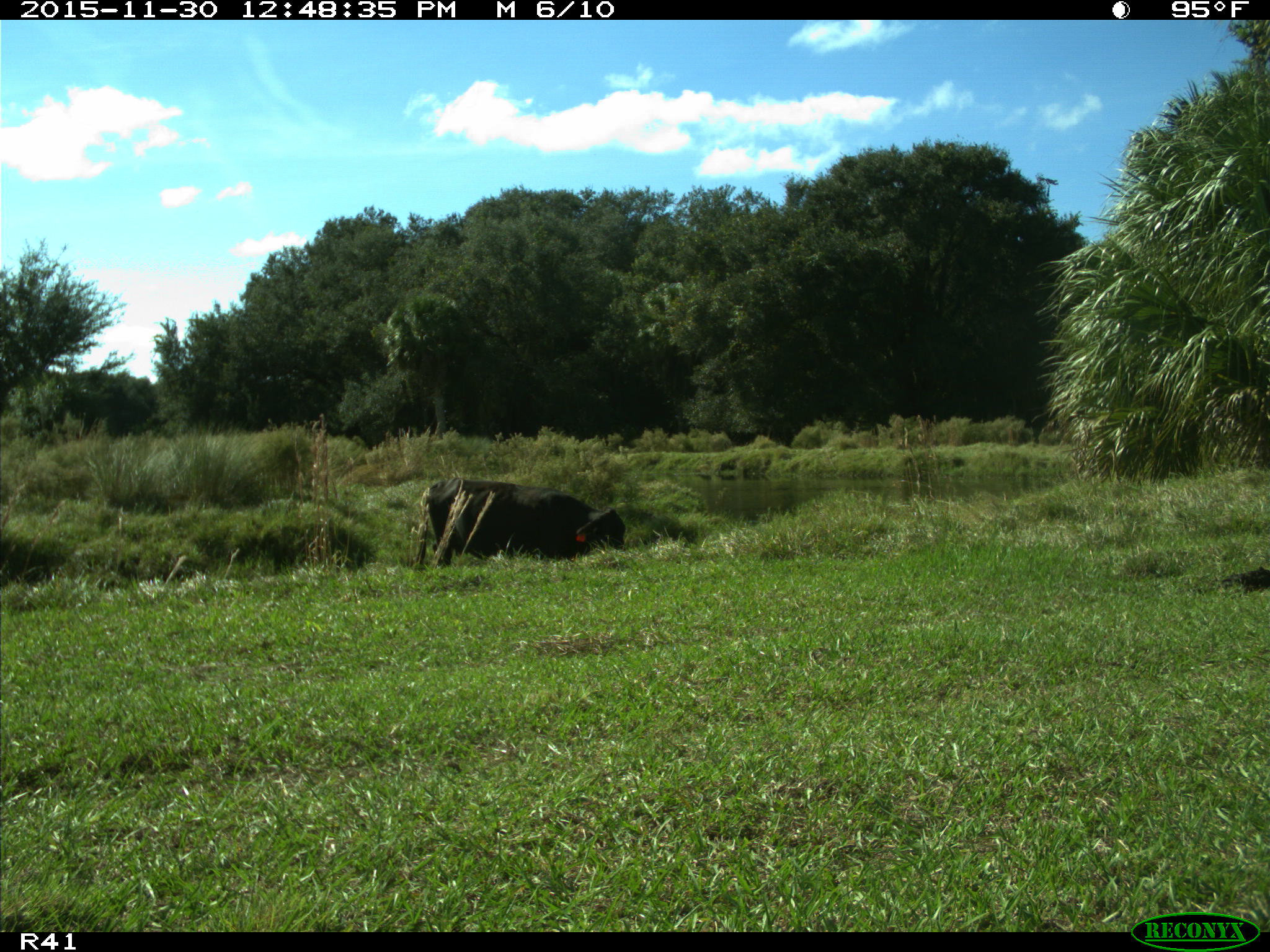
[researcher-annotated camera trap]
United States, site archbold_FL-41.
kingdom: Animalia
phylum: Chordata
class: Mammalia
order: Artiodactyla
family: Bovidae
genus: Bos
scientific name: Bos taurus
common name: domestic cow